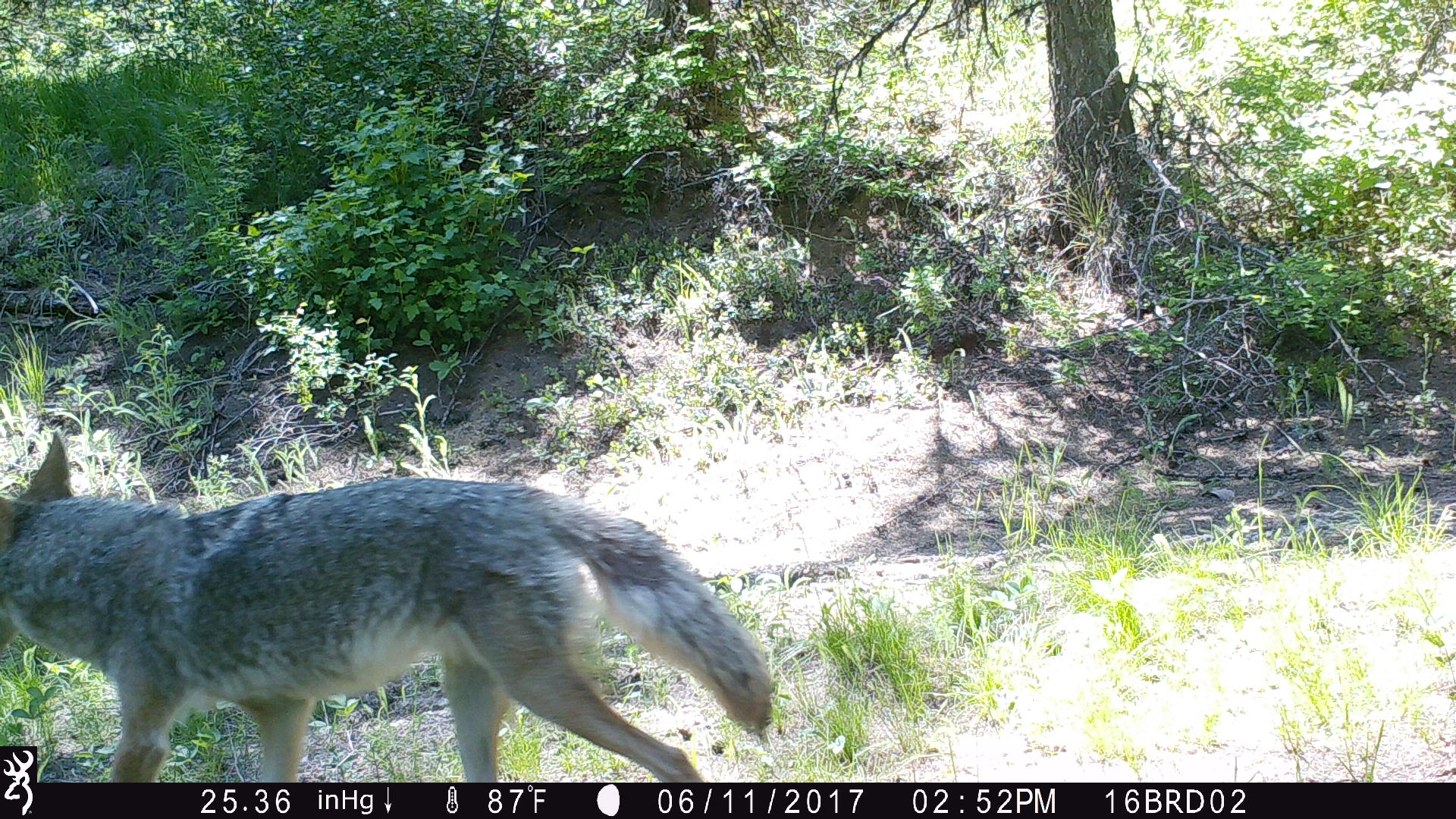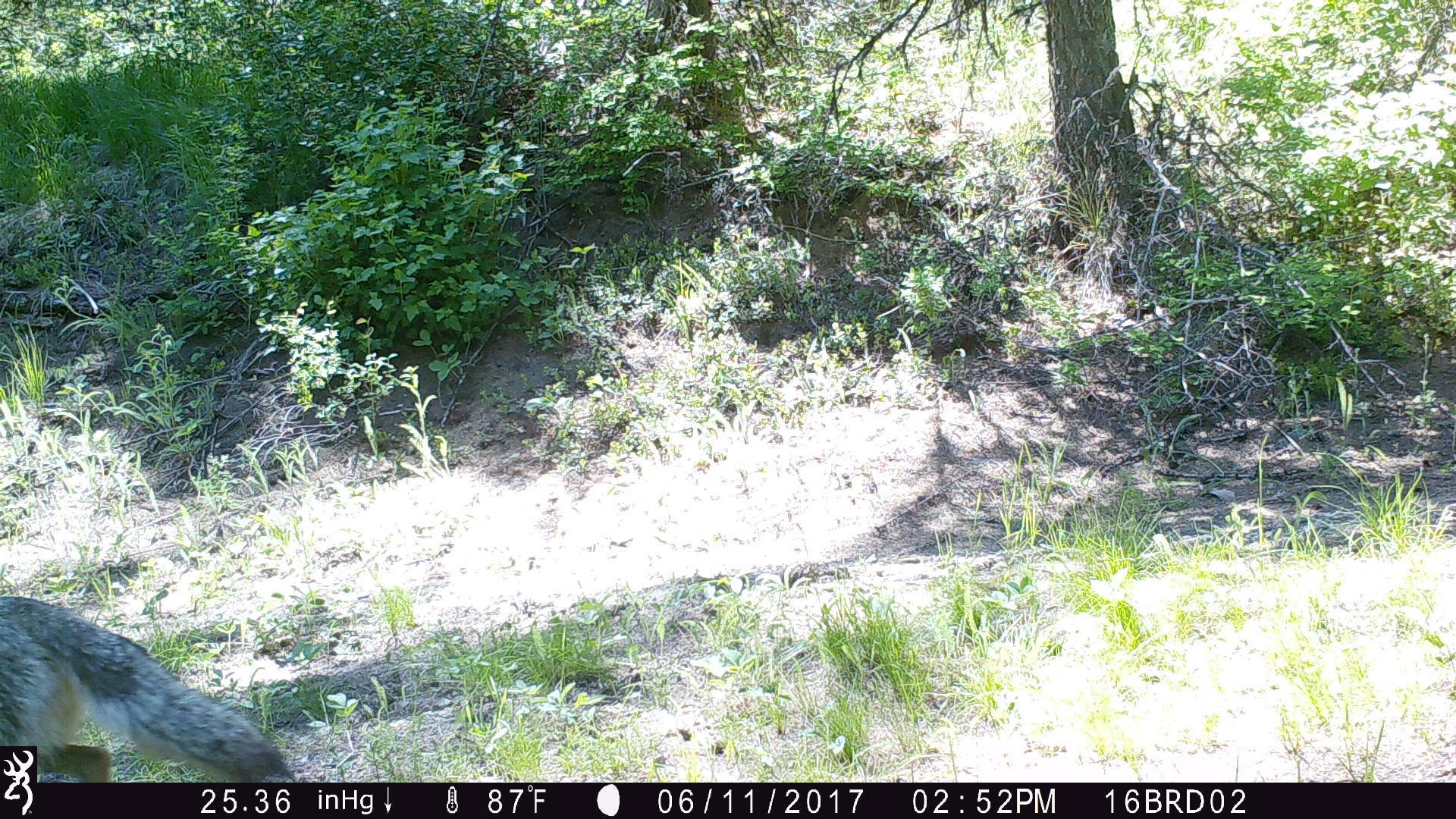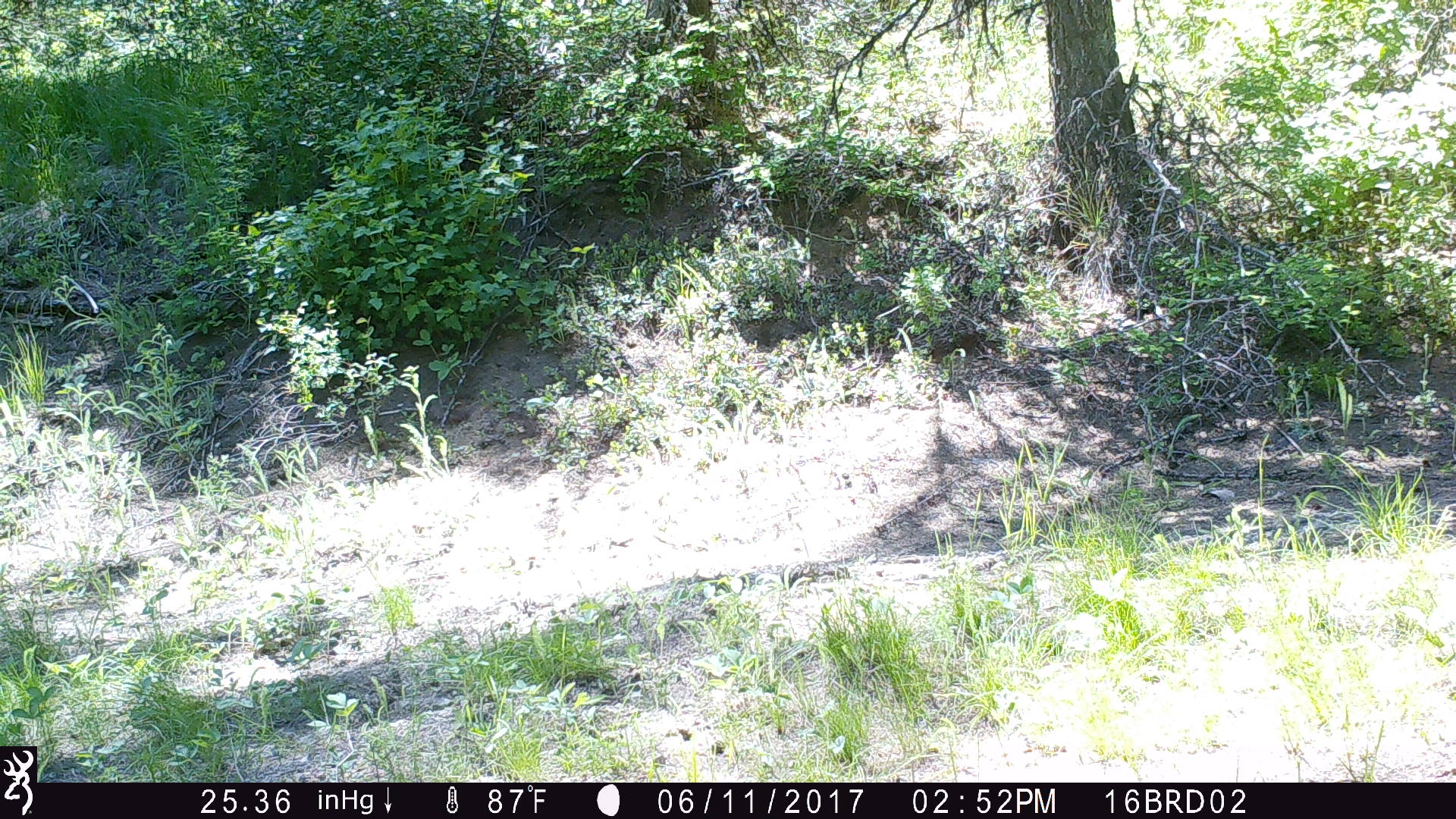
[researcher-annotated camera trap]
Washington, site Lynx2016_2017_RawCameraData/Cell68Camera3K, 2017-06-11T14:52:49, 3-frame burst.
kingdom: Animalia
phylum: Chordata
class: Mammalia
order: Carnivora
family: Canidae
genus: Canis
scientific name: Canis latrans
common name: coyote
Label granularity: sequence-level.